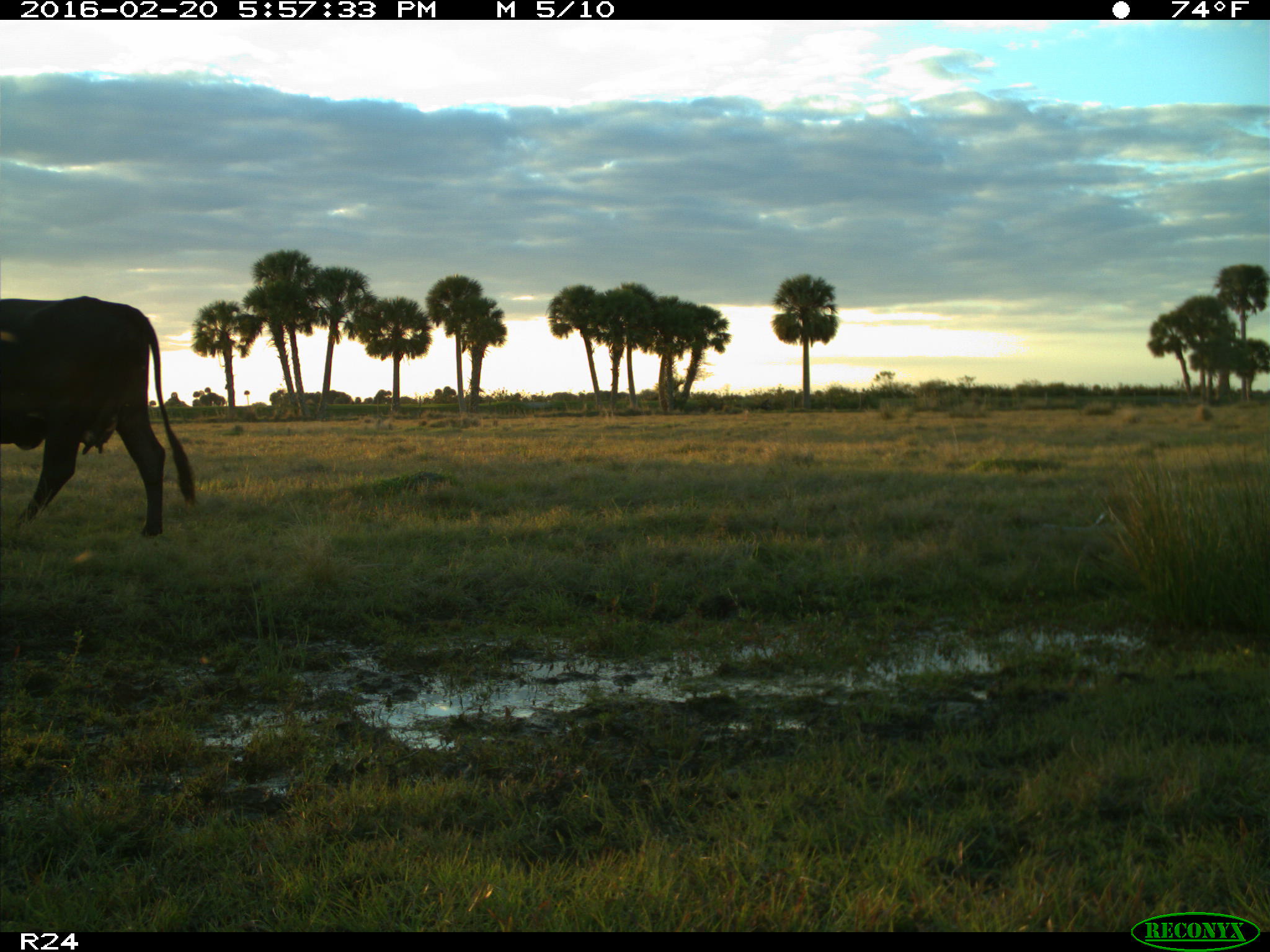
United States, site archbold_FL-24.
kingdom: Animalia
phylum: Chordata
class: Mammalia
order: Artiodactyla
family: Bovidae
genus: Bos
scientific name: Bos taurus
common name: domestic cow